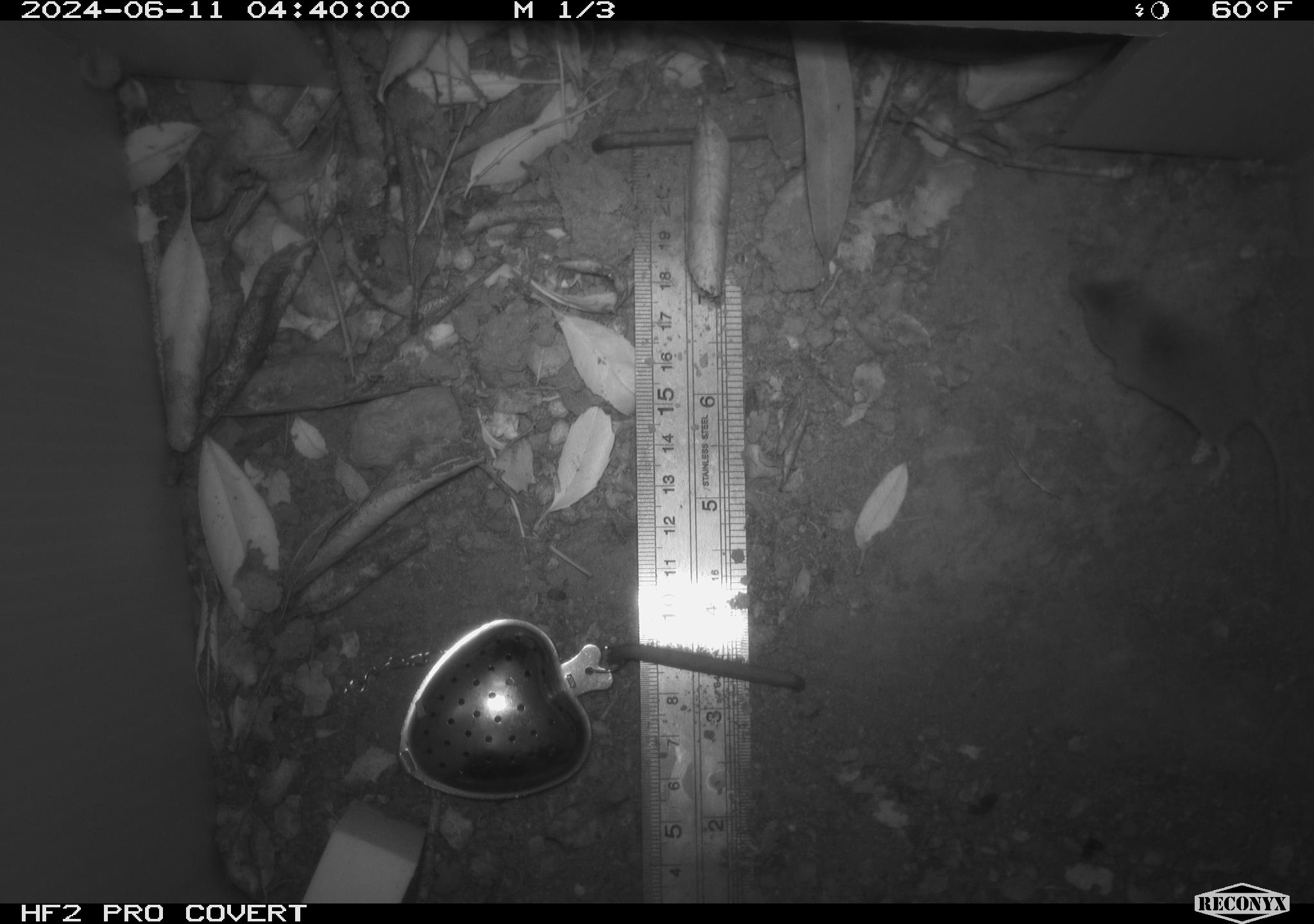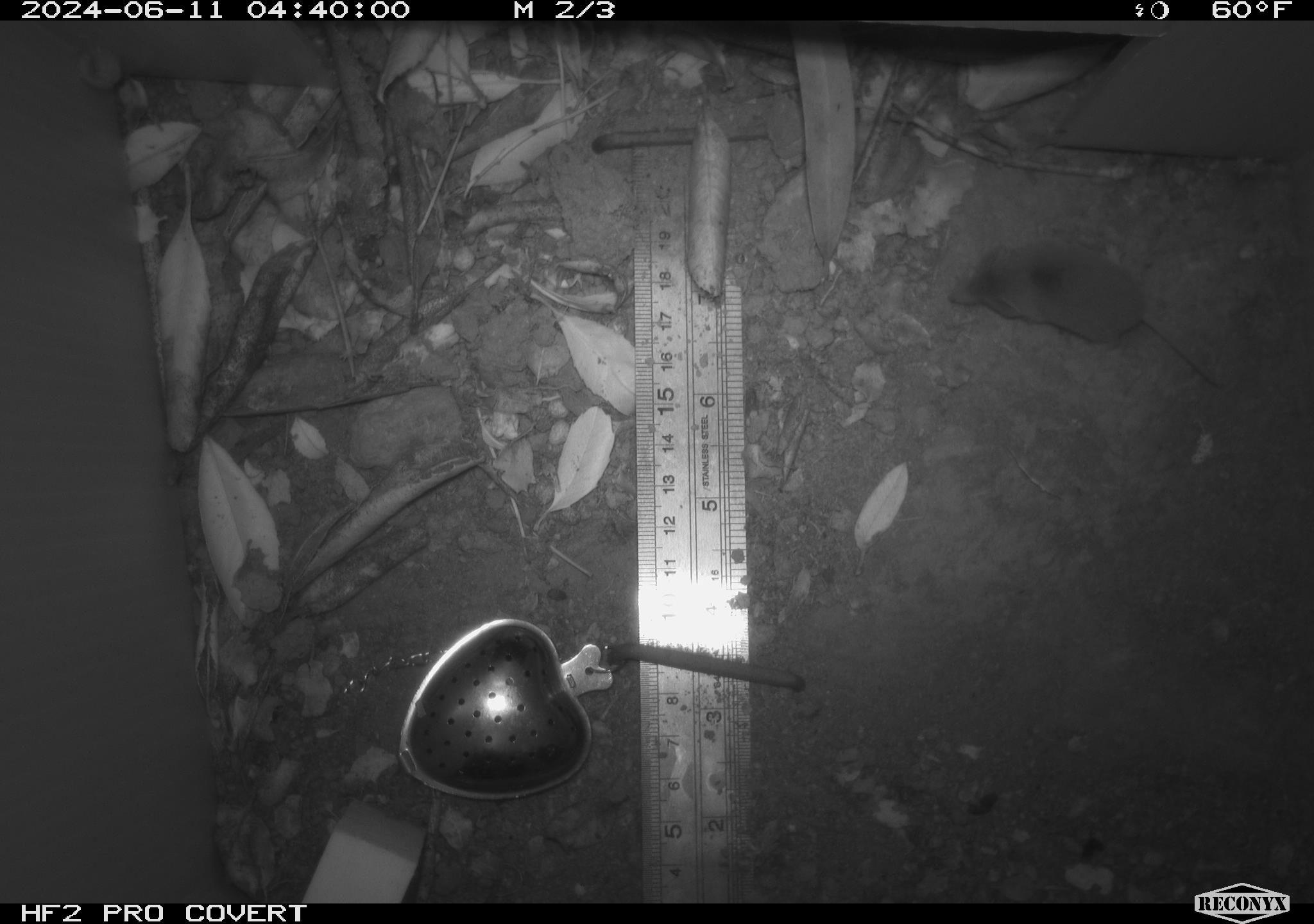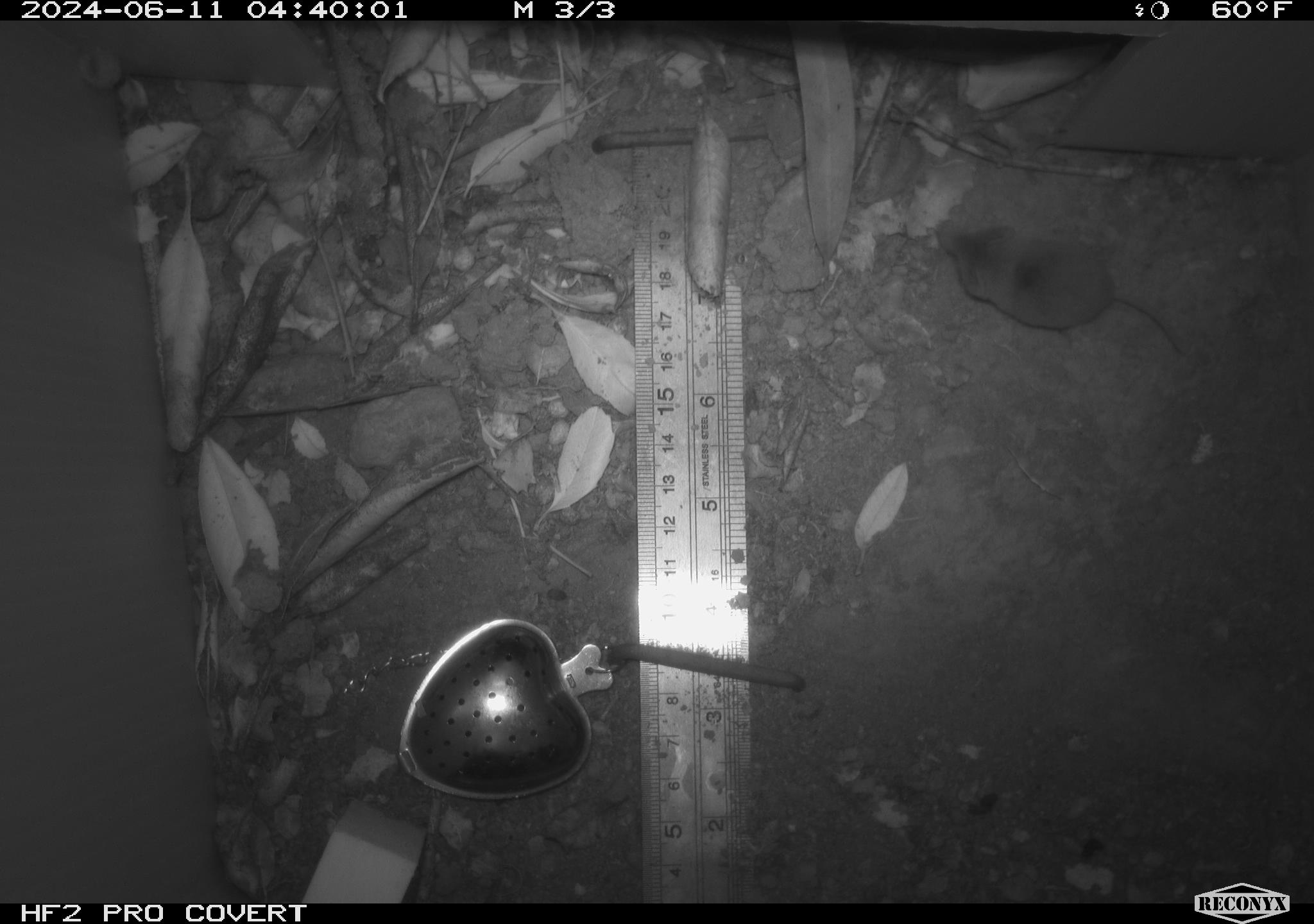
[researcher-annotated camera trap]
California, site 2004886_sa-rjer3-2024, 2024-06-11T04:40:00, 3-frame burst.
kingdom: Animalia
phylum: Chordata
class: Mammalia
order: Eulipotyphla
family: Soricidae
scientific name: Soricidae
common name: shrews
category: soricidae family